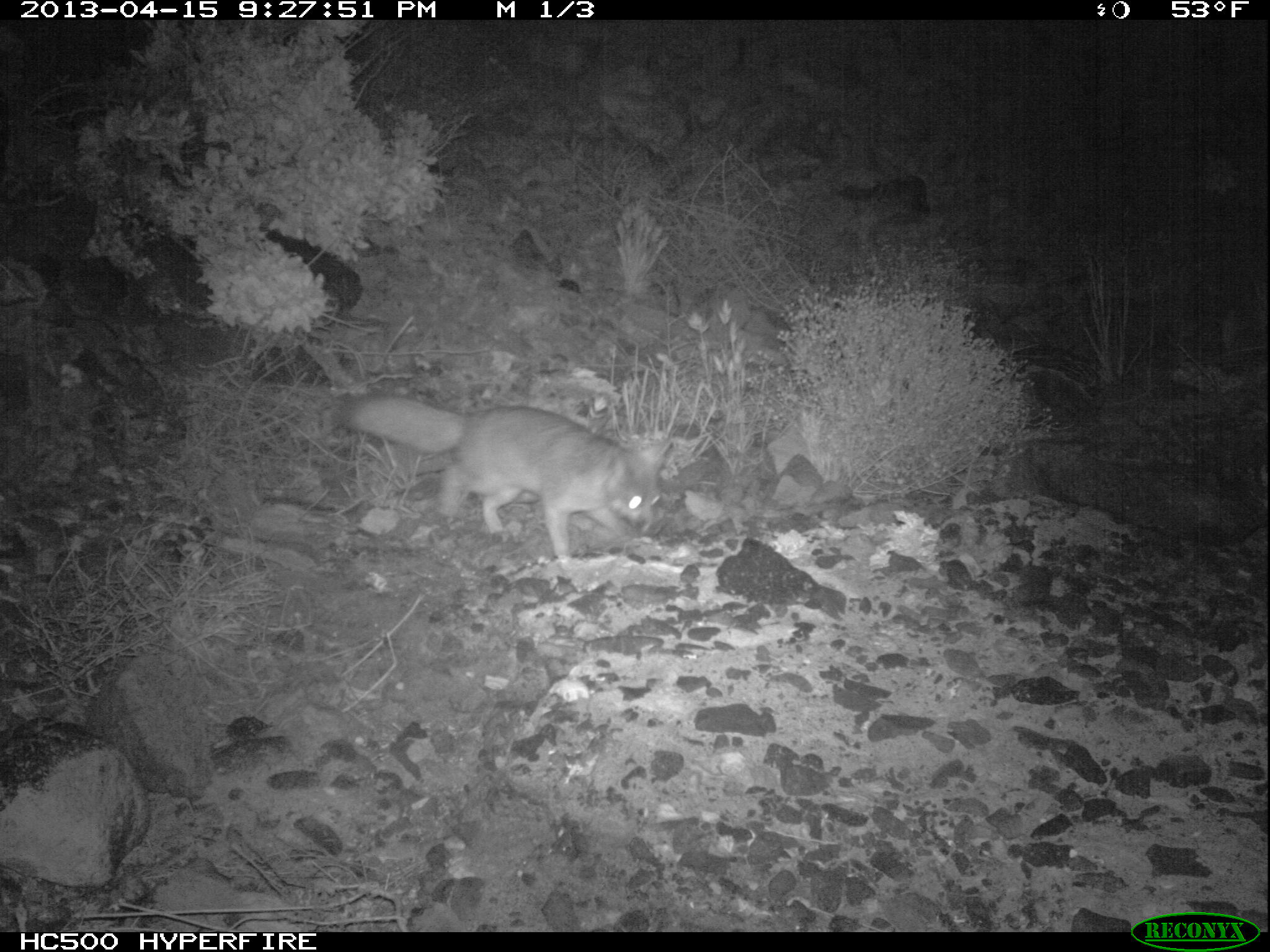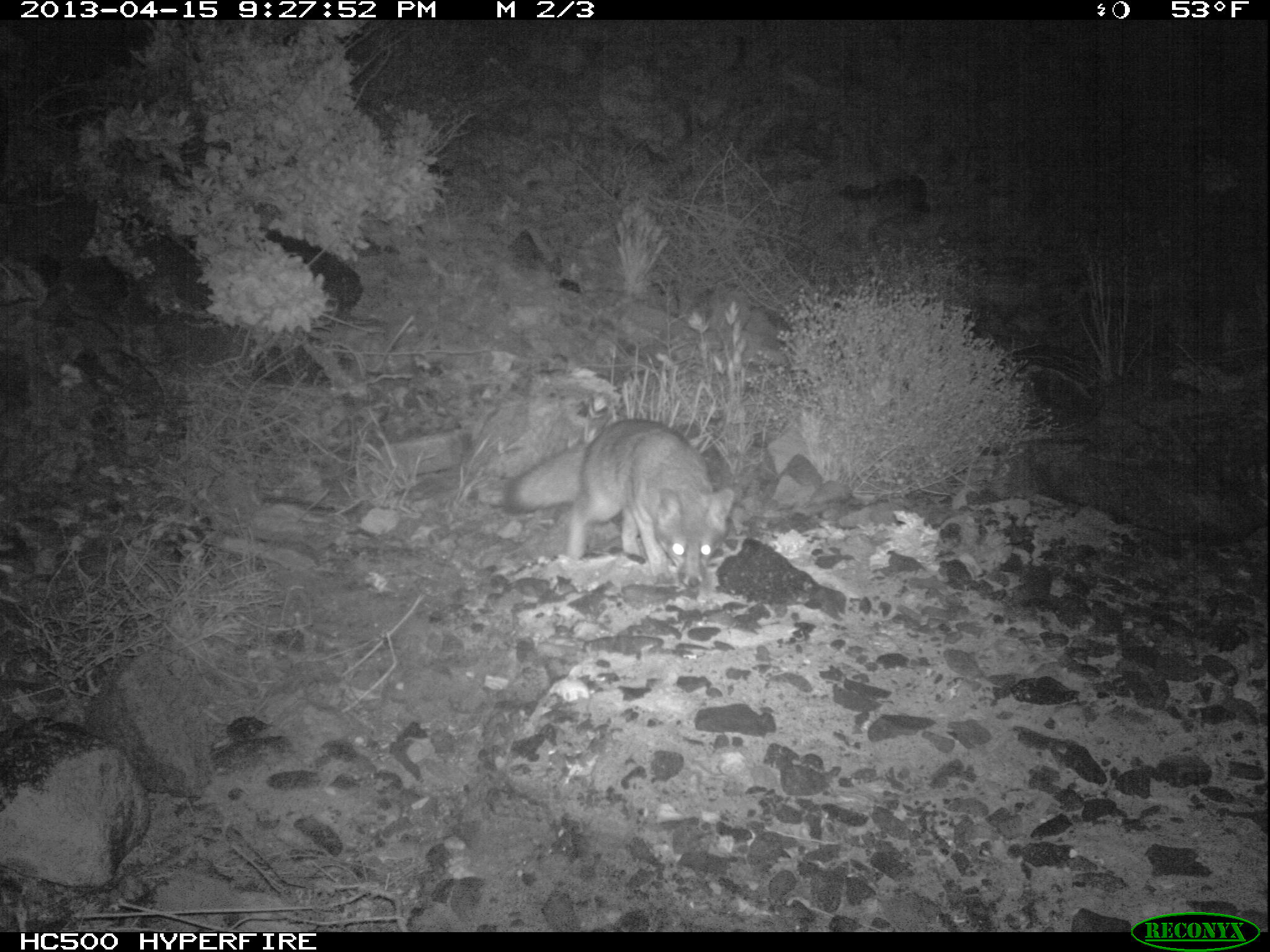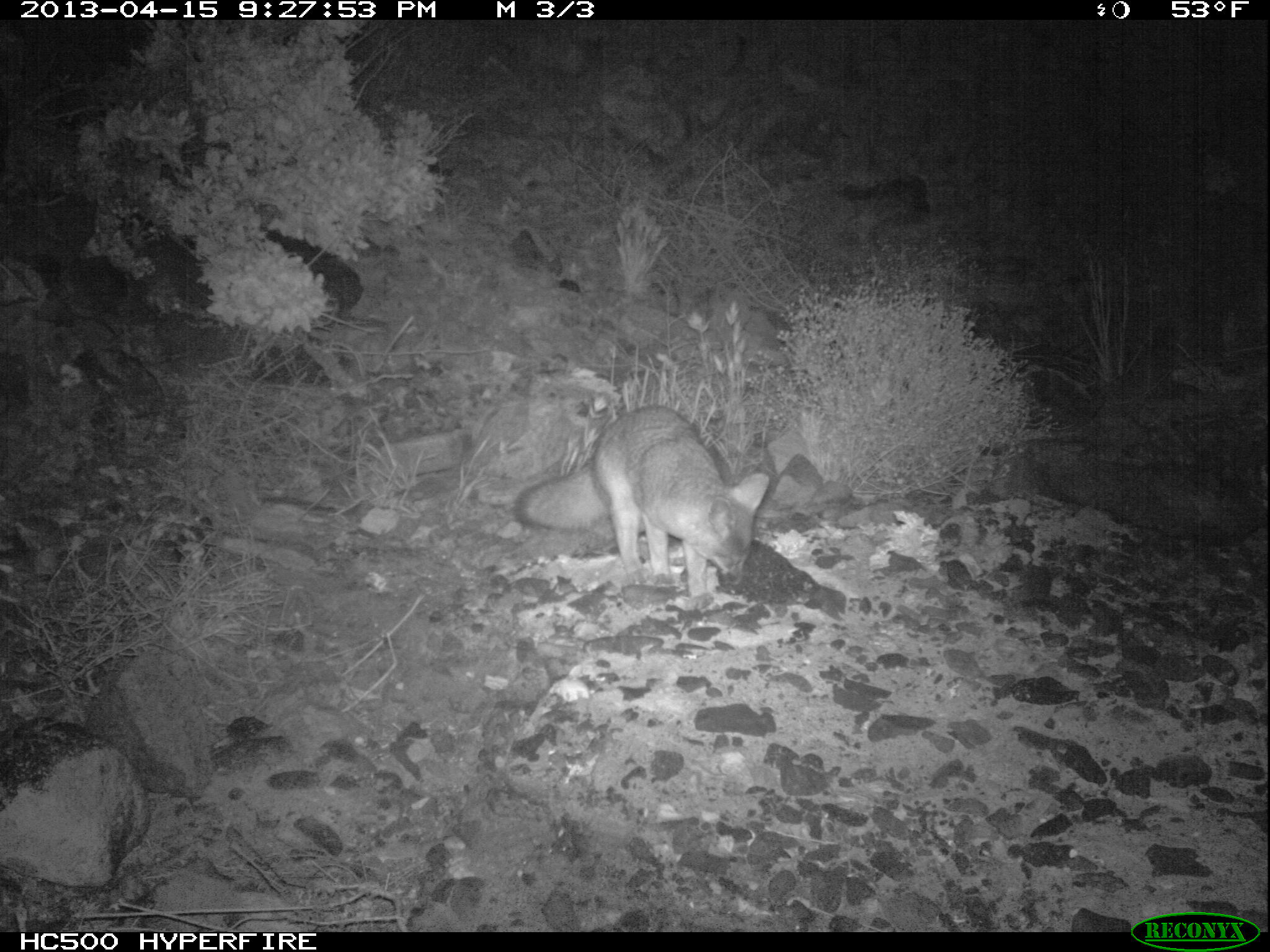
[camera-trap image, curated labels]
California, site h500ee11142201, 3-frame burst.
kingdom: Animalia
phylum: Chordata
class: Mammalia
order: Carnivora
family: Canidae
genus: Urocyon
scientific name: Urocyon littoralis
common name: island fox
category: fox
Fox (island fox) (Urocyon littoralis).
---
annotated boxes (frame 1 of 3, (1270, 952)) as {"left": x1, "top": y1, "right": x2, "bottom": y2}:
fox: {"left": 335, "top": 389, "right": 673, "bottom": 564}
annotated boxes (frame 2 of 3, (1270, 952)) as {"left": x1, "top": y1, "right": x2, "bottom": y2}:
fox: {"left": 501, "top": 418, "right": 735, "bottom": 588}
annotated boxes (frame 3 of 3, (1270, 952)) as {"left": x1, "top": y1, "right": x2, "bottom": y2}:
fox: {"left": 514, "top": 405, "right": 769, "bottom": 609}